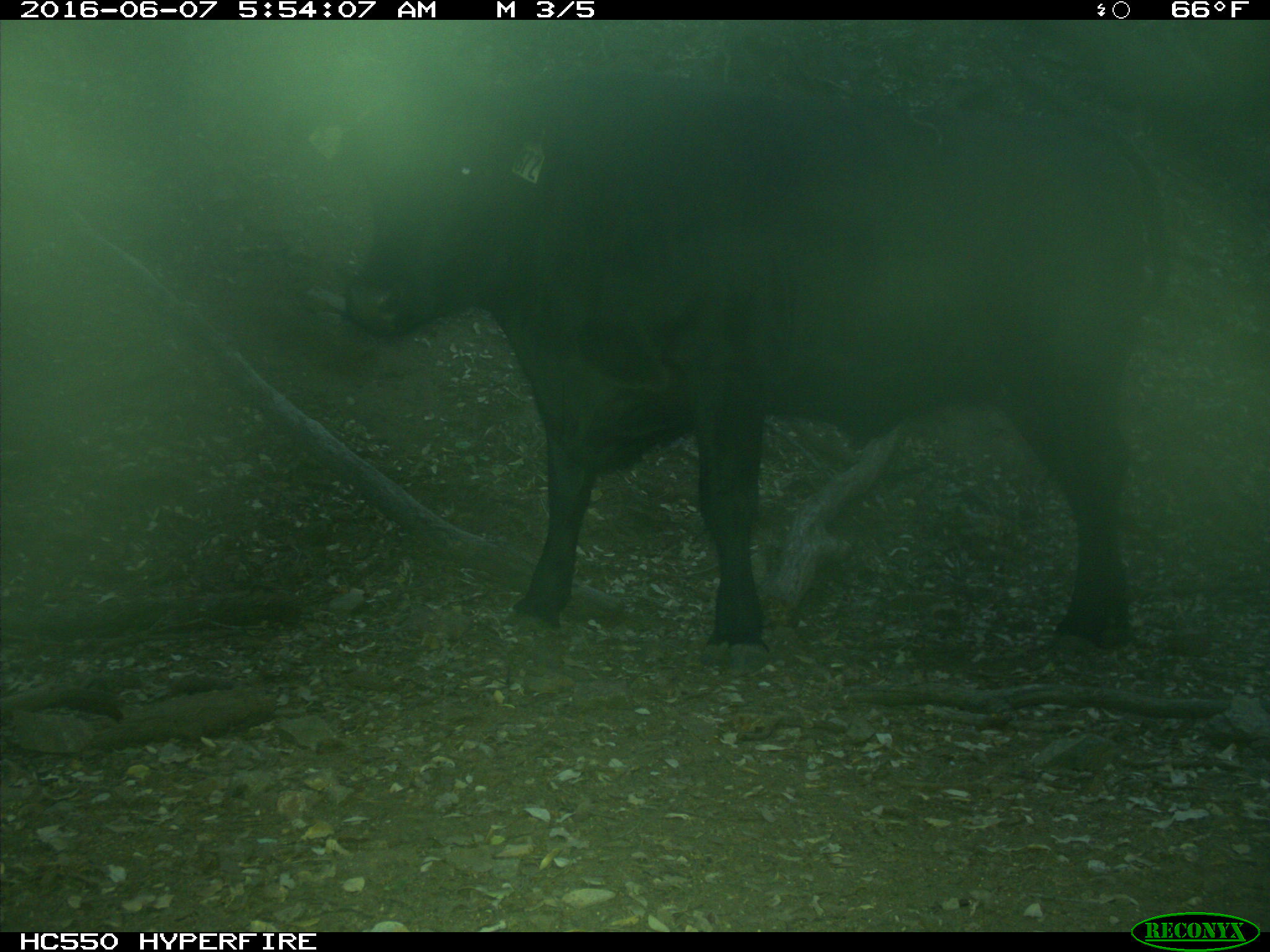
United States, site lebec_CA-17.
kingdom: Animalia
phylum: Chordata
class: Mammalia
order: Artiodactyla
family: Bovidae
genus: Bos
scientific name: Bos taurus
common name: domestic cow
Bos taurus (domestic cow).